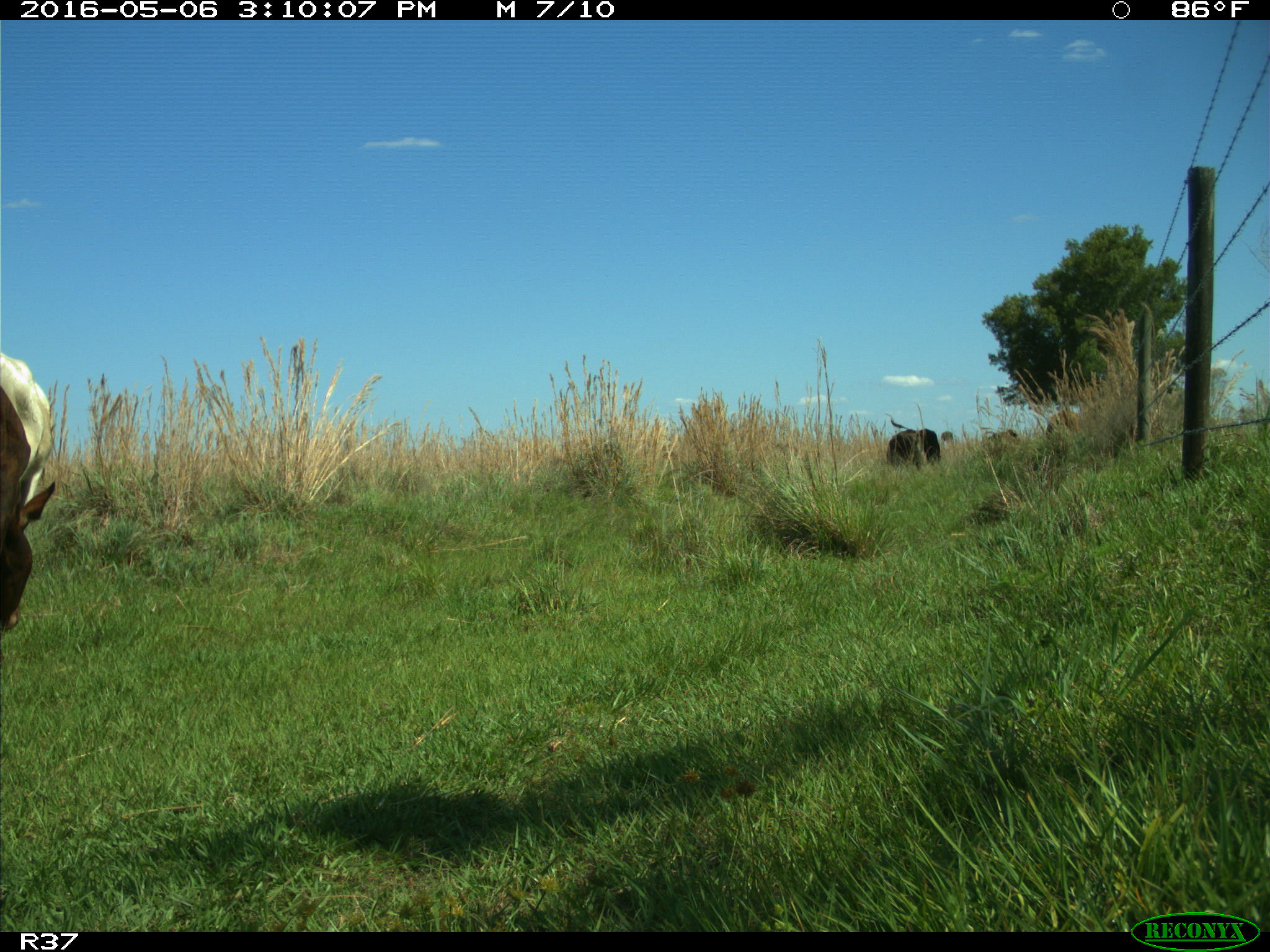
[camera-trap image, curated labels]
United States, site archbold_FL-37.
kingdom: Animalia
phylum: Chordata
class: Mammalia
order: Artiodactyla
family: Bovidae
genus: Bos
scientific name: Bos taurus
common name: domestic cow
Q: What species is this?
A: Bos taurus (domestic cow).